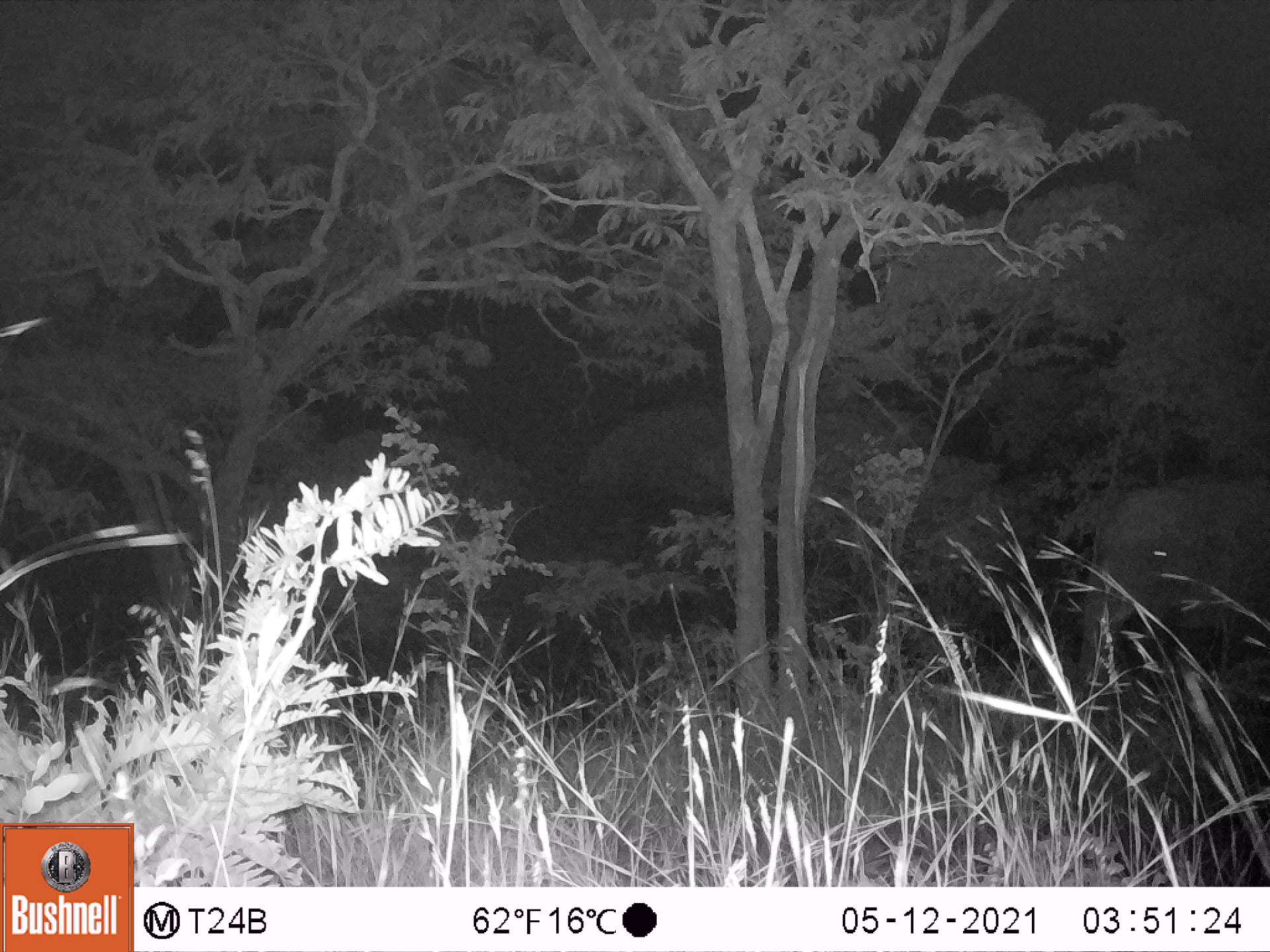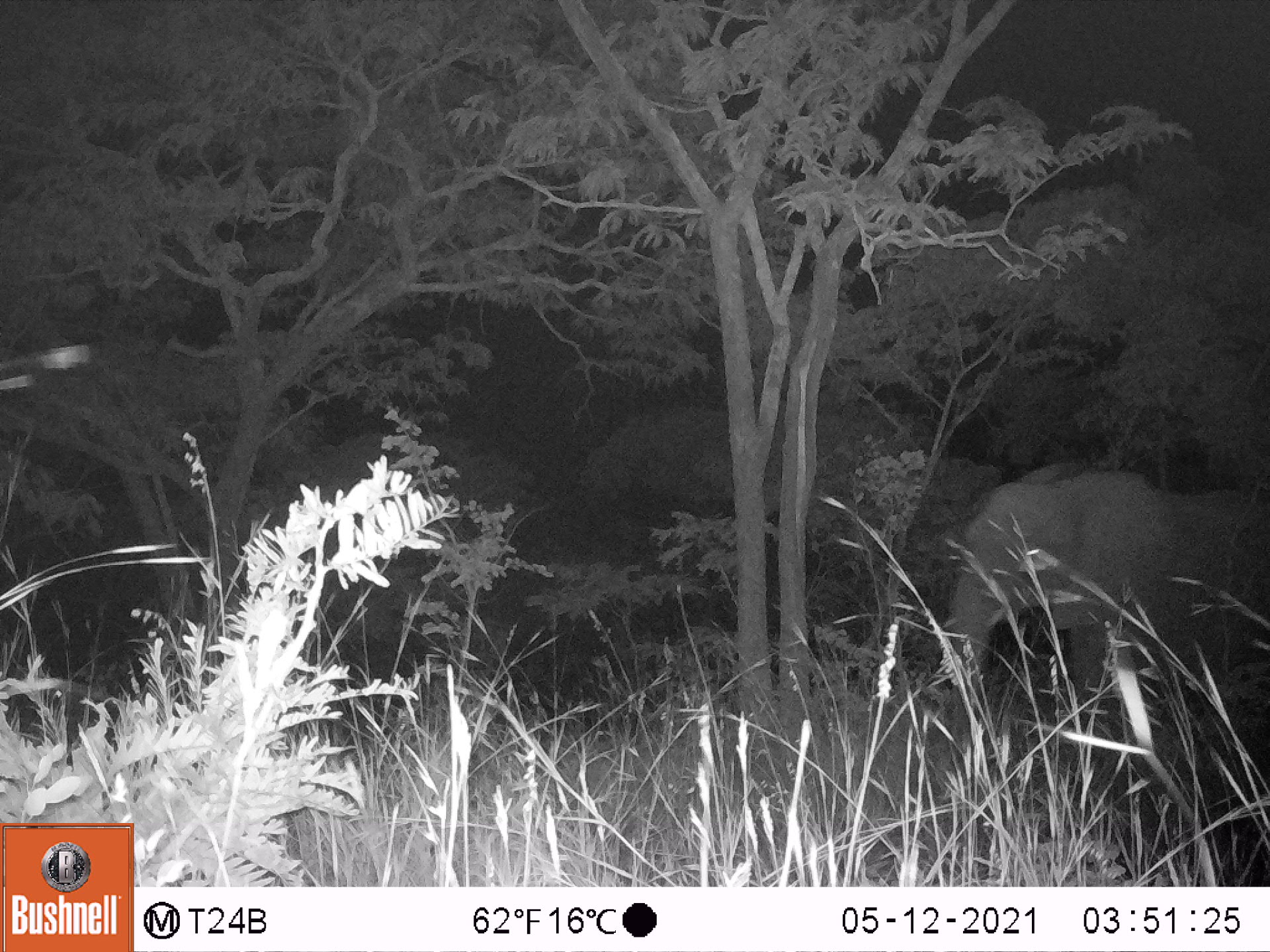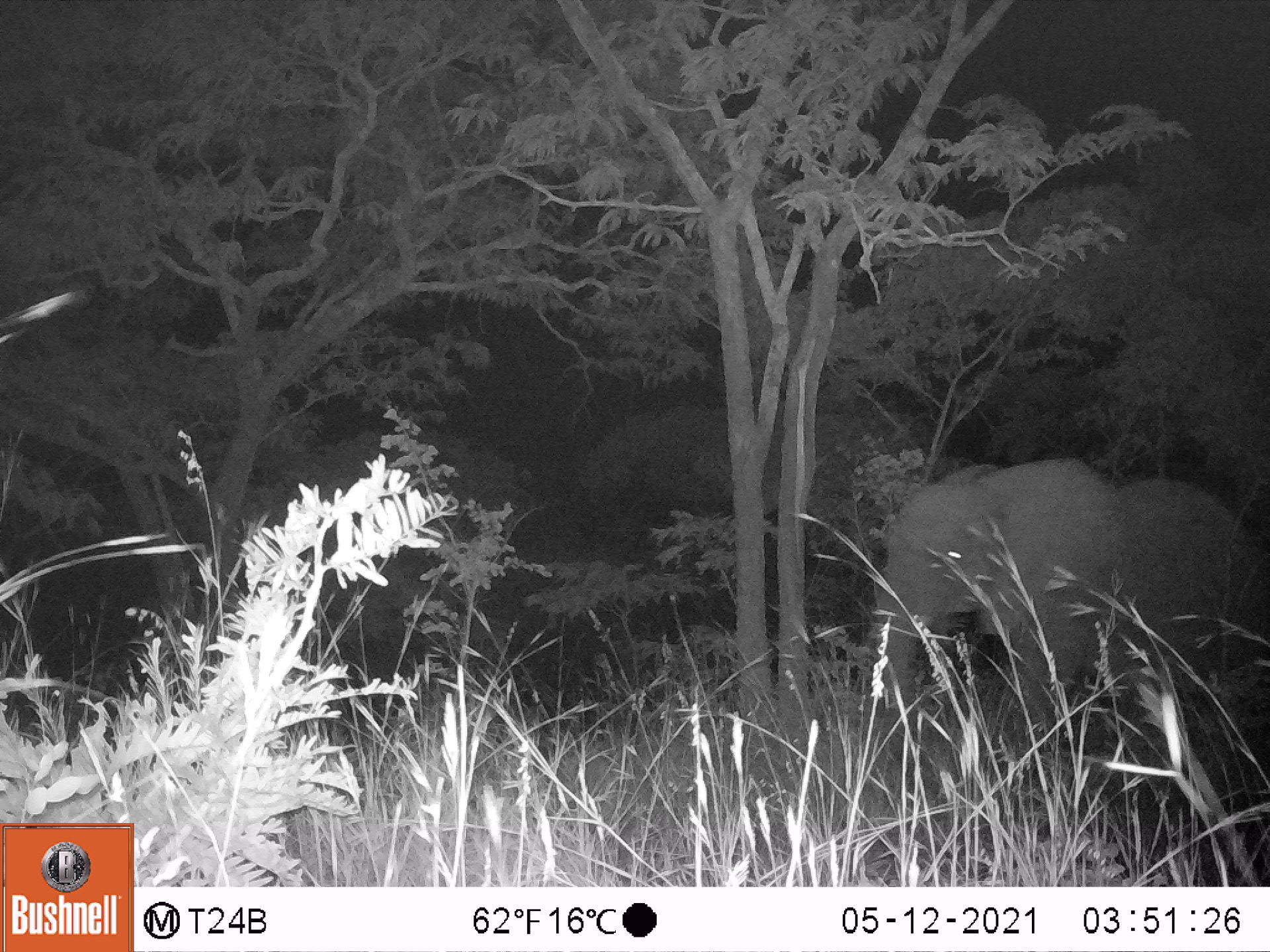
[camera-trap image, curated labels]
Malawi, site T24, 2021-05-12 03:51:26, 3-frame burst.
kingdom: Animalia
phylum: Chordata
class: Mammalia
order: Proboscidea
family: Elephantidae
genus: Loxodonta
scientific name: Loxodonta africana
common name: african savanna elephant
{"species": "african savanna elephant (Loxodonta africana)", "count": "1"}